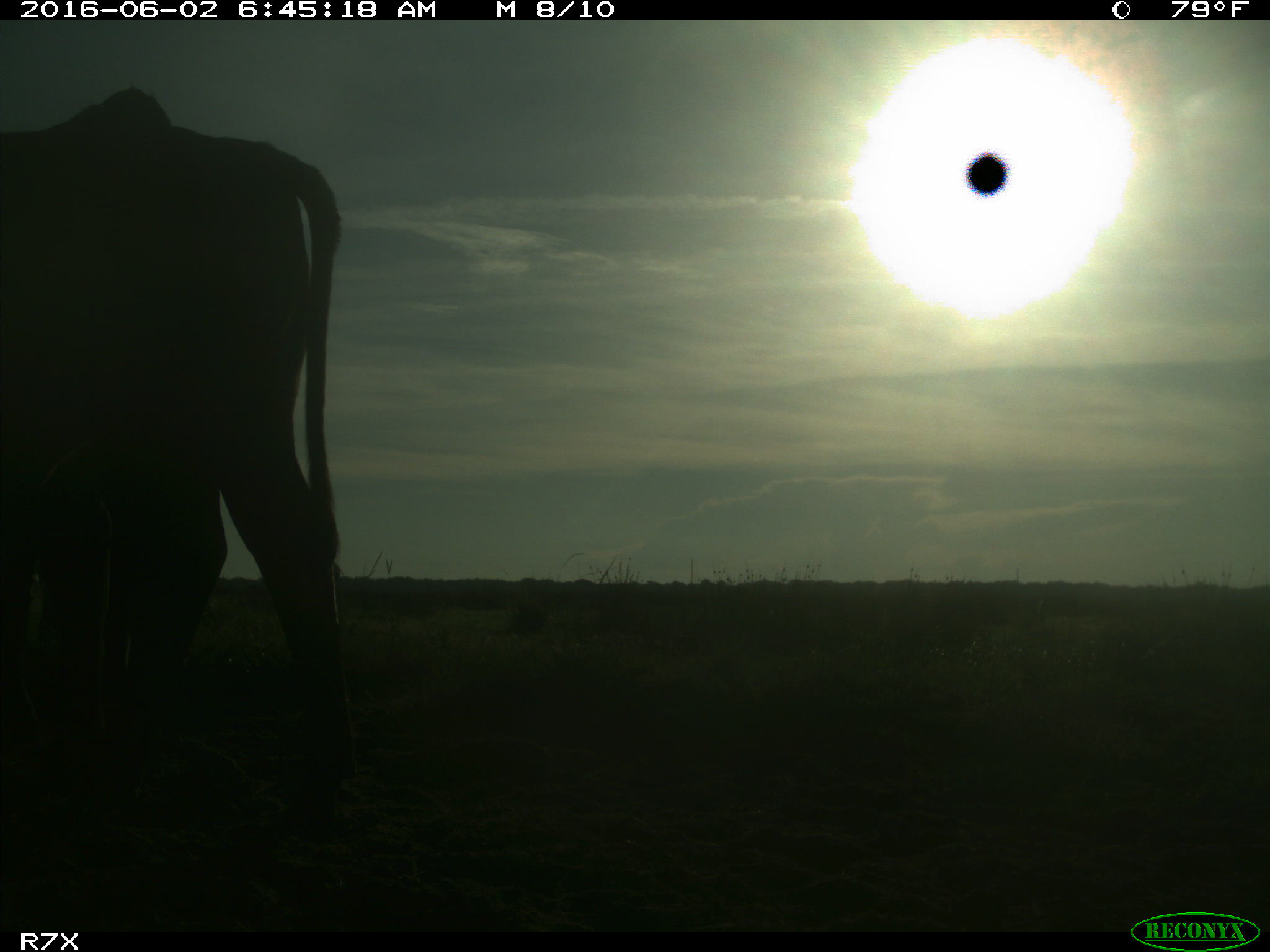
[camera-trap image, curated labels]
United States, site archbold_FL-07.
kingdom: Animalia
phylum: Chordata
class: Mammalia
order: Artiodactyla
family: Bovidae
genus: Bos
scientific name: Bos taurus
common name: domestic cow